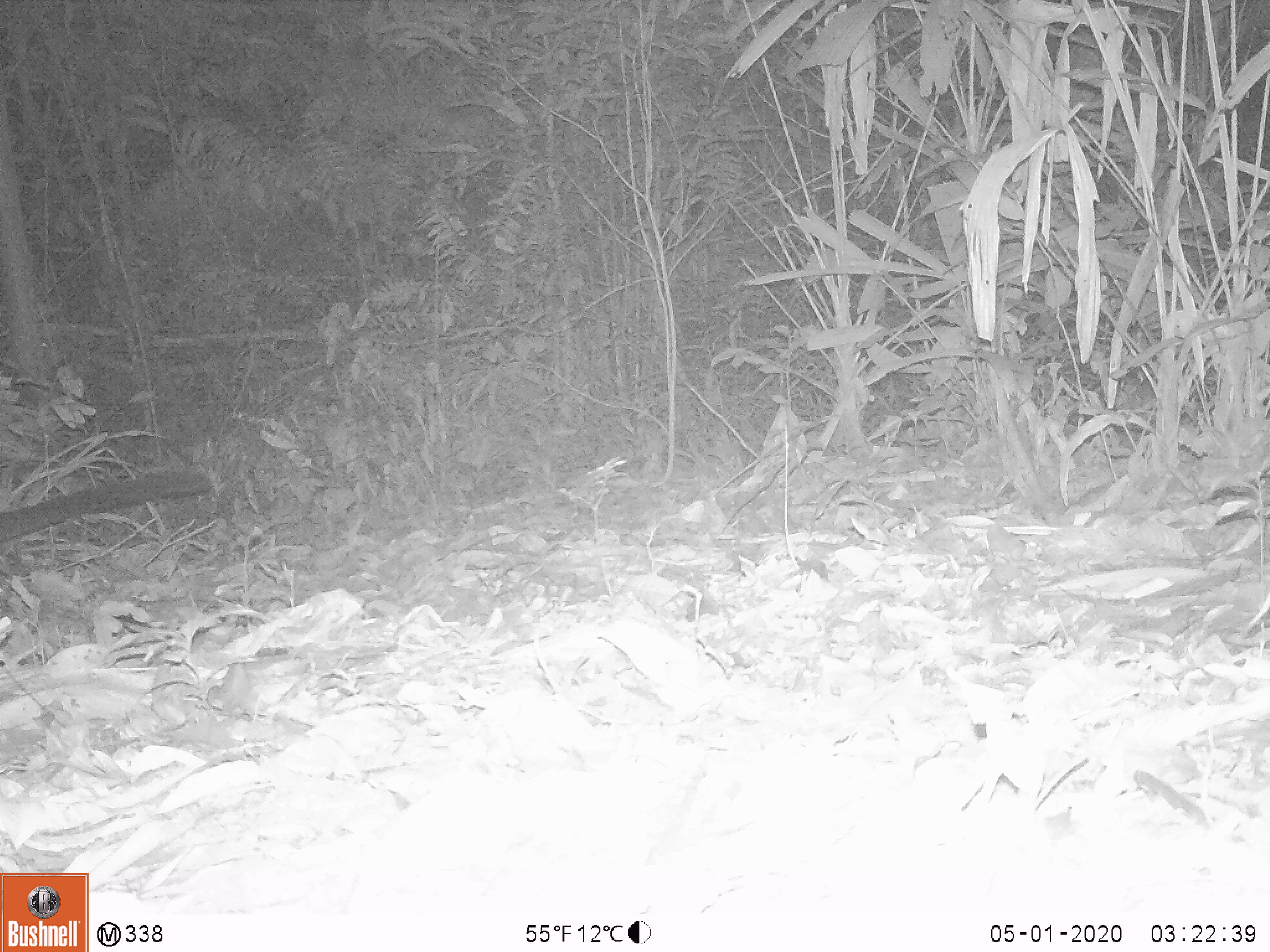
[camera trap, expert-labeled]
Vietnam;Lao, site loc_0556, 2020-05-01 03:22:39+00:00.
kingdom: Animalia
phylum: Chordata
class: Mammalia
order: Carnivora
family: Viverridae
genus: Paguma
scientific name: Paguma larvata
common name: masked palm civet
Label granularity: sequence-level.